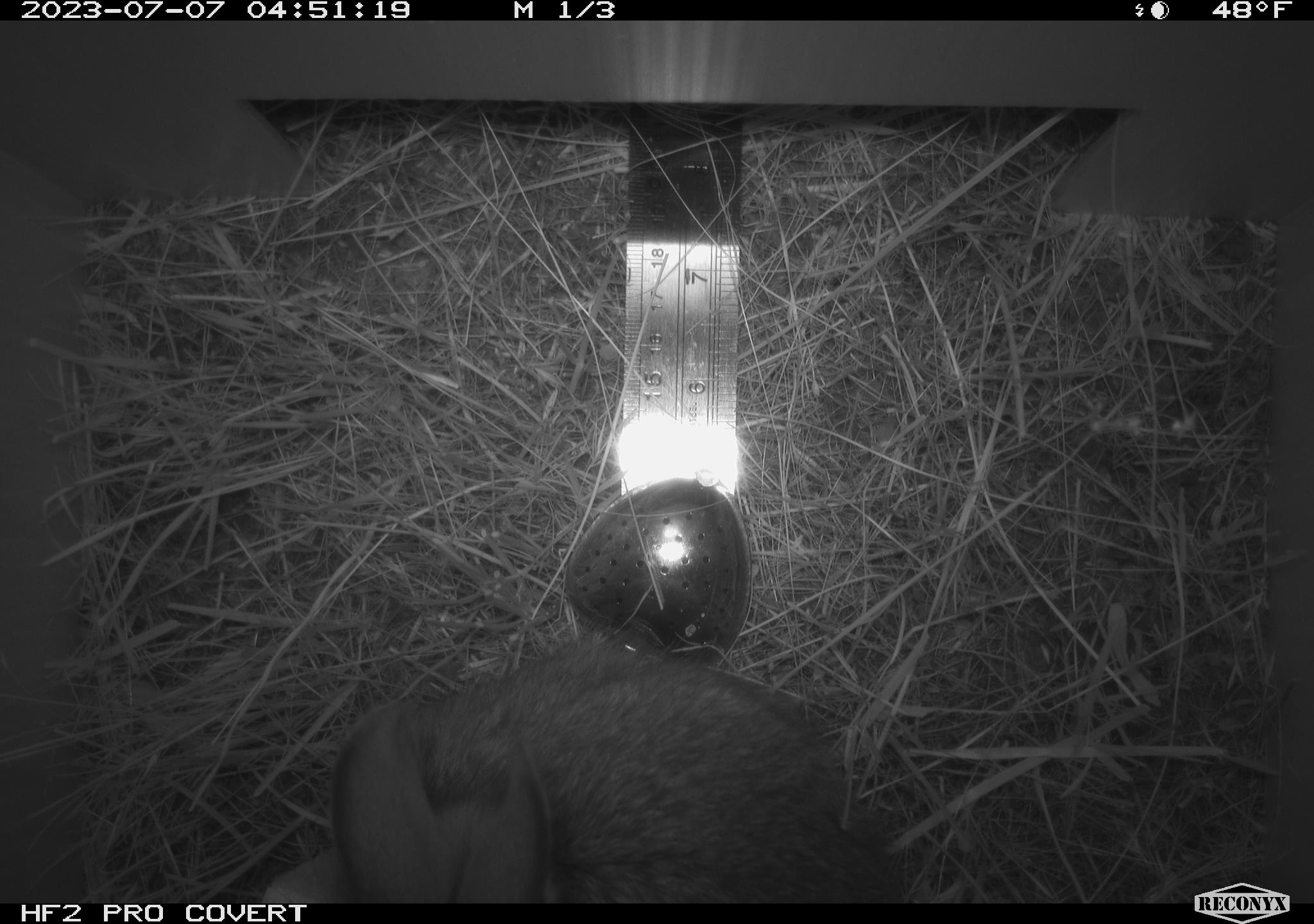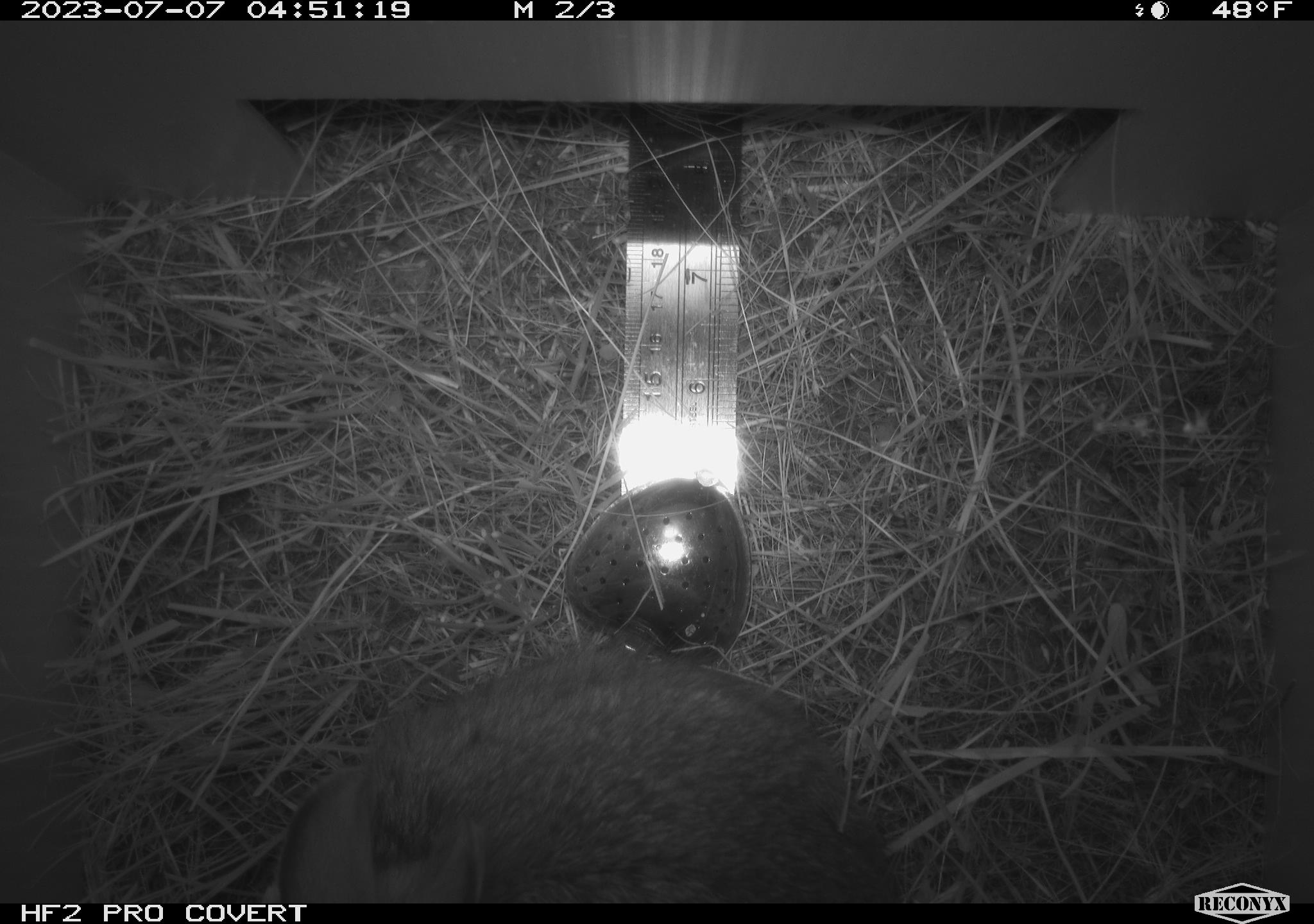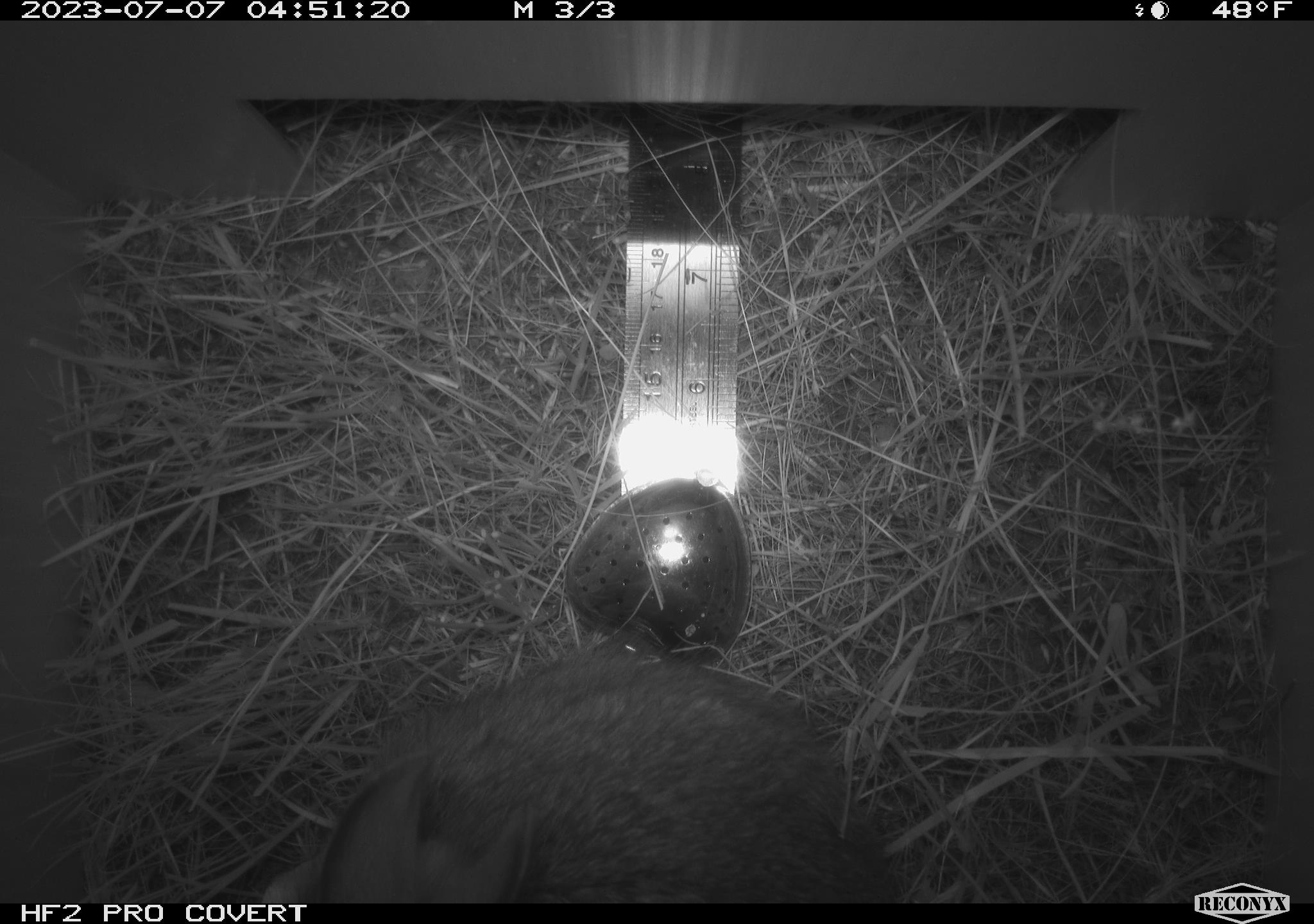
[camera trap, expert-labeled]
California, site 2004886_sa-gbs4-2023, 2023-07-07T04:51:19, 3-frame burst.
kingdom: Animalia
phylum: Chordata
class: Mammalia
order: Lagomorpha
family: Leporidae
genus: Sylvilagus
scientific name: Sylvilagus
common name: cottontail rabbits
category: sylvilagus species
Sylvilagus species (cottontail rabbits) (Sylvilagus).